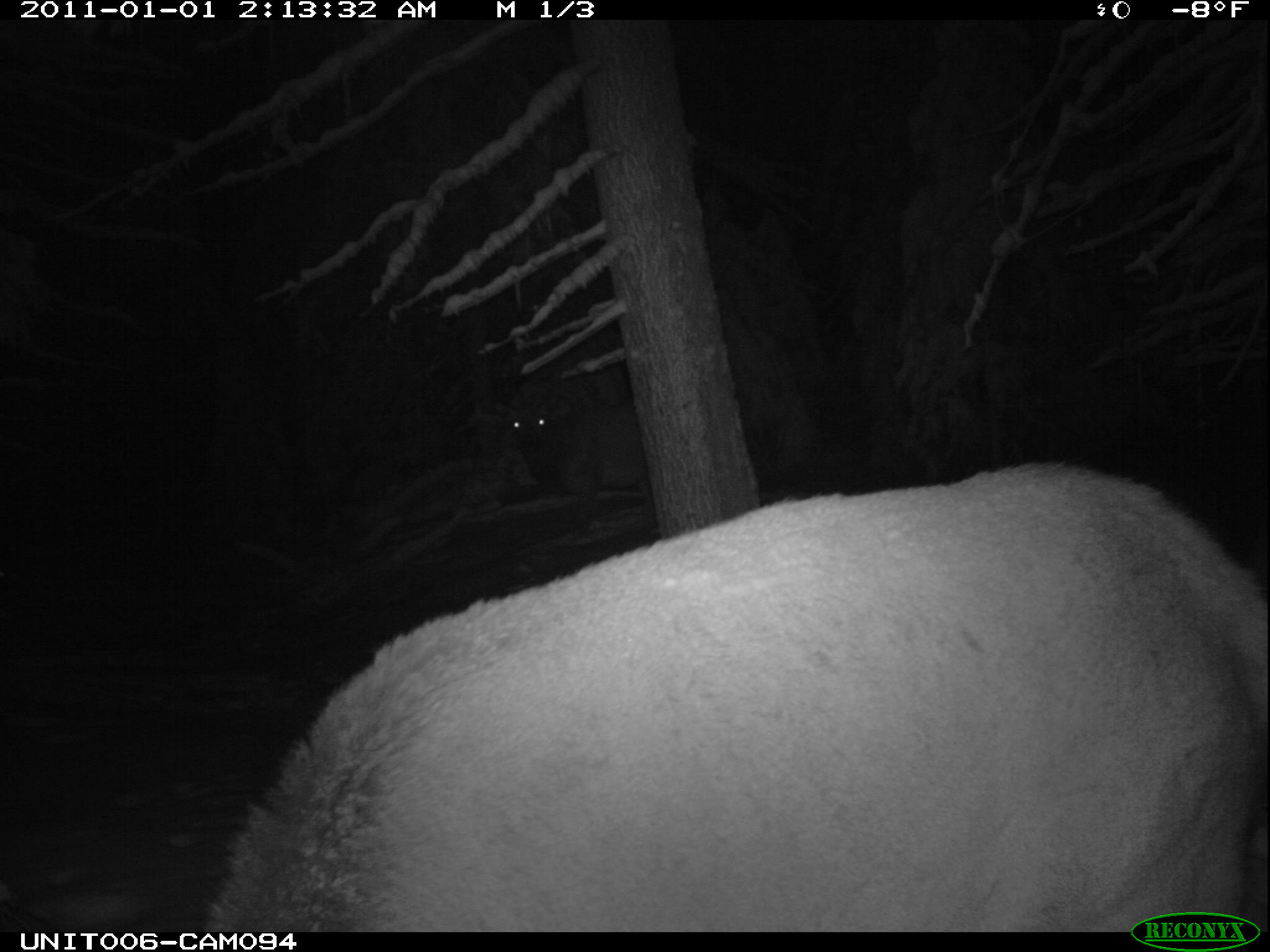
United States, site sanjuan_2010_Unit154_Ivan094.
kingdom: Animalia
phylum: Chordata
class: Mammalia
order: Artiodactyla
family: Cervidae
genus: Cervus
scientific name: Cervus elaphus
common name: red deer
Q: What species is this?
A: Cervus elaphus (red deer).